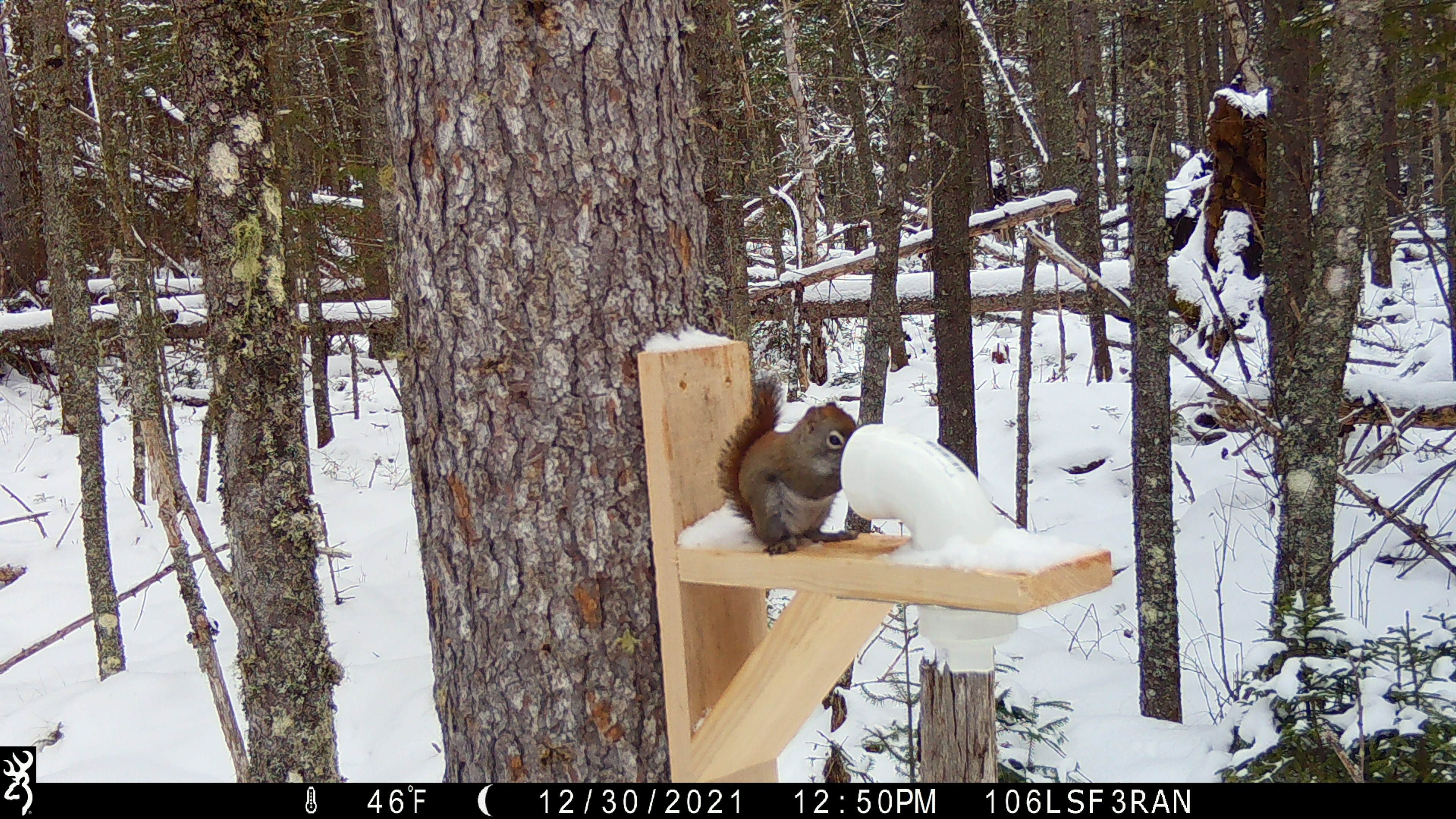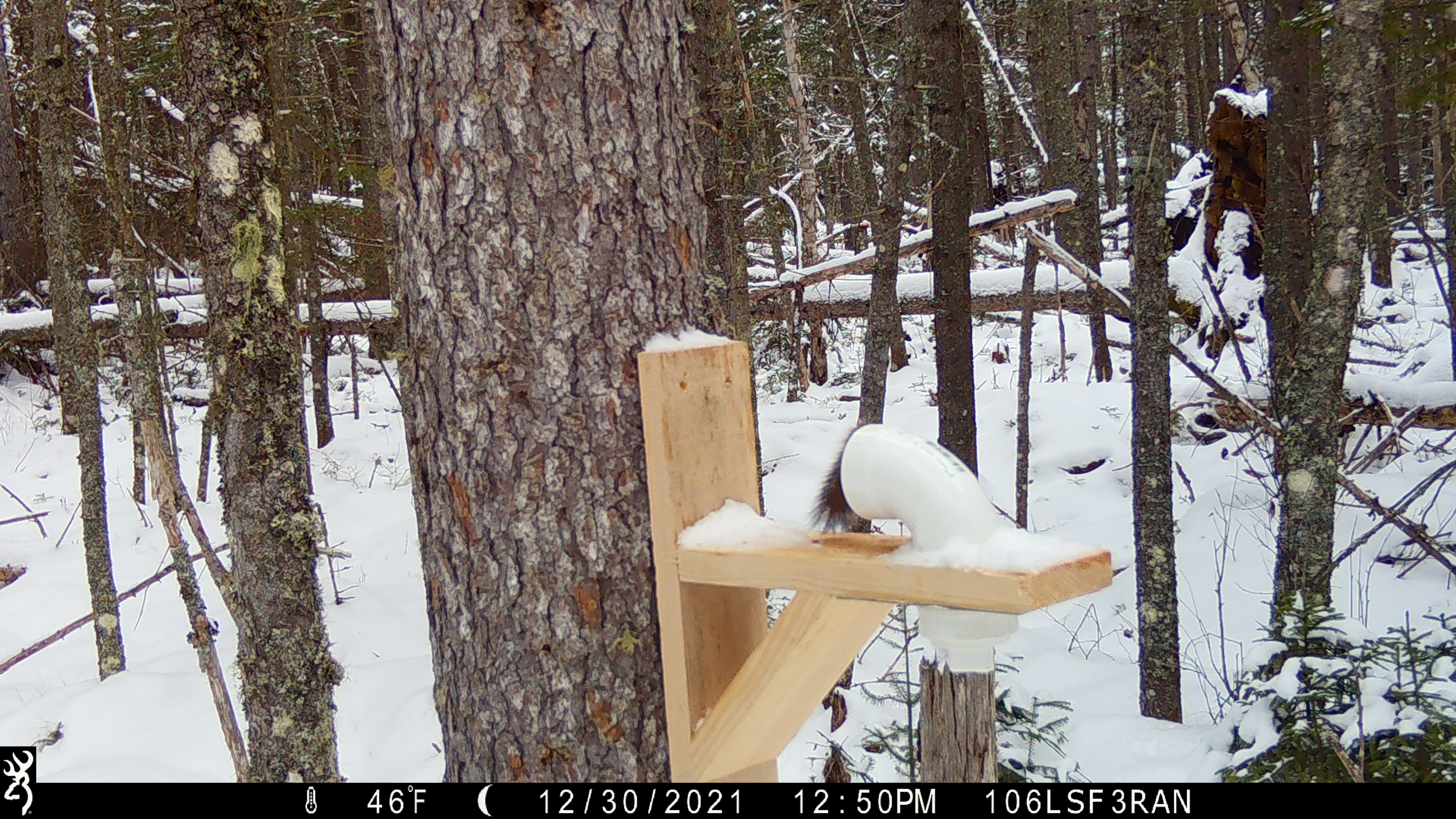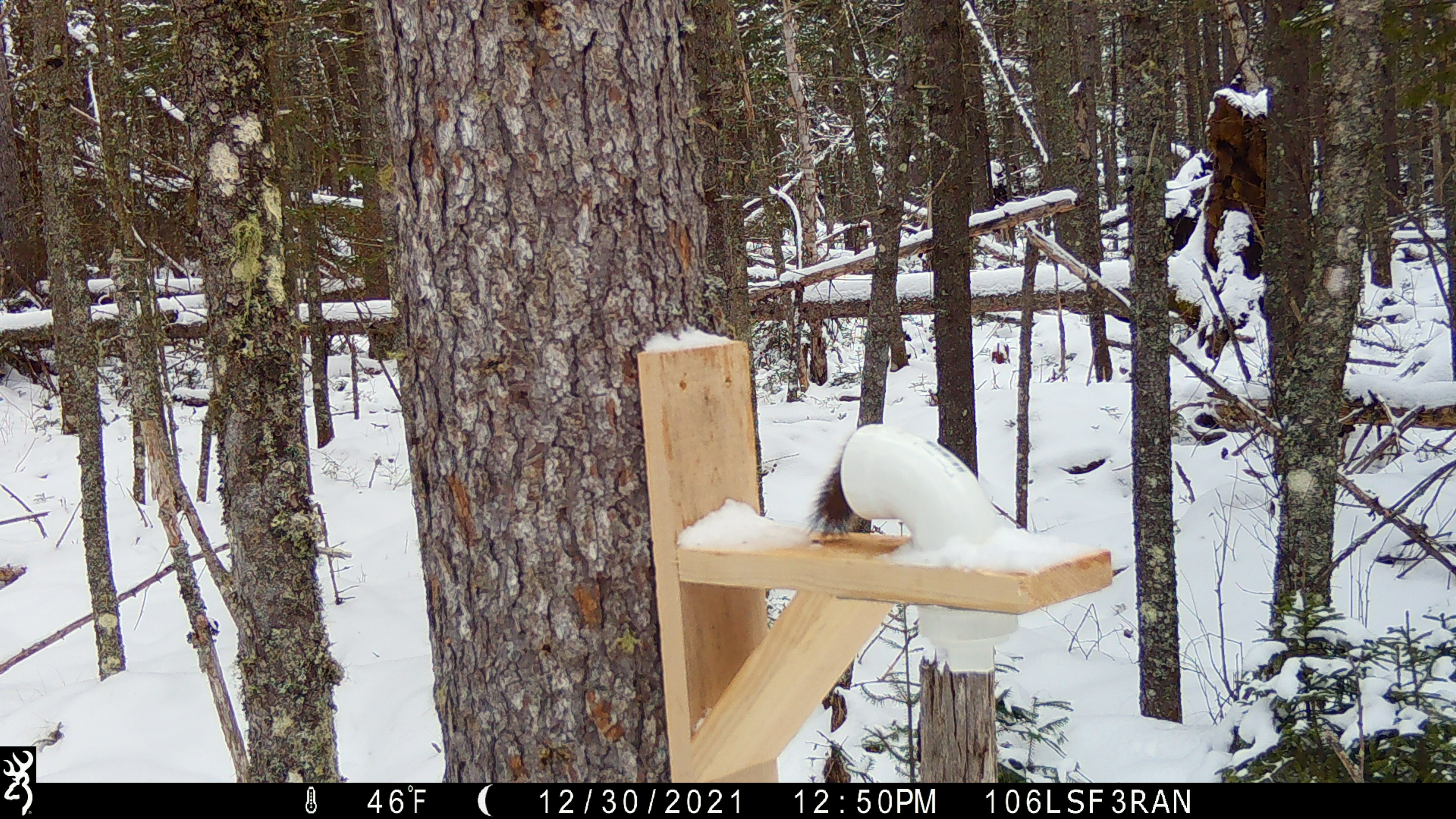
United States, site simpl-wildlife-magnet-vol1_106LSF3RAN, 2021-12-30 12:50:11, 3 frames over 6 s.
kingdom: Animalia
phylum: Chordata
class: Mammalia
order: Rodentia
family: Sciuridae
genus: Tamiasciurus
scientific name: Tamiasciurus hudsonicus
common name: red squirrel